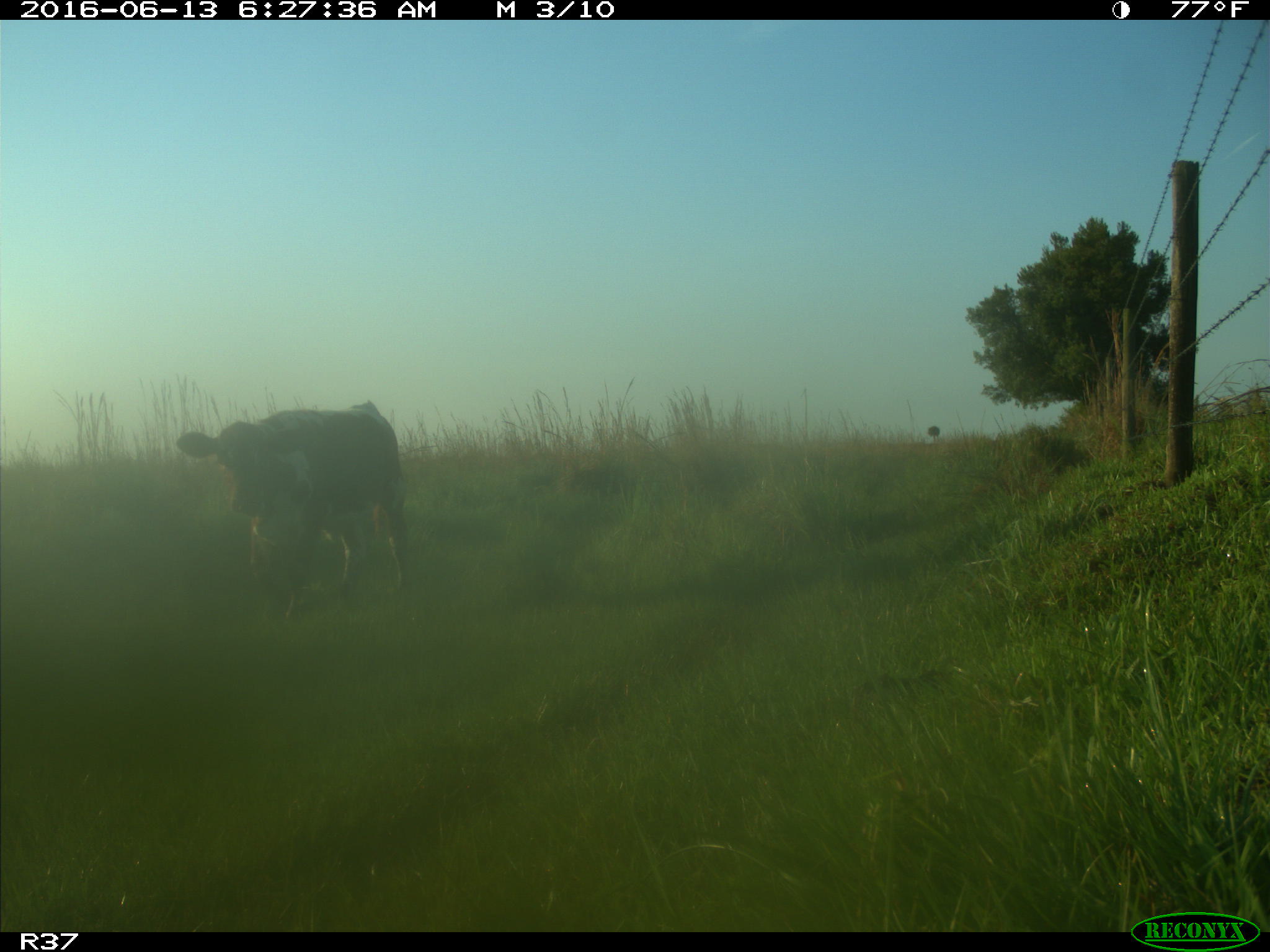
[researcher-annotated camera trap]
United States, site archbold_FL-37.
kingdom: Animalia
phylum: Chordata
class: Mammalia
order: Artiodactyla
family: Bovidae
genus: Bos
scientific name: Bos taurus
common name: domestic cow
Bos taurus (domestic cow).